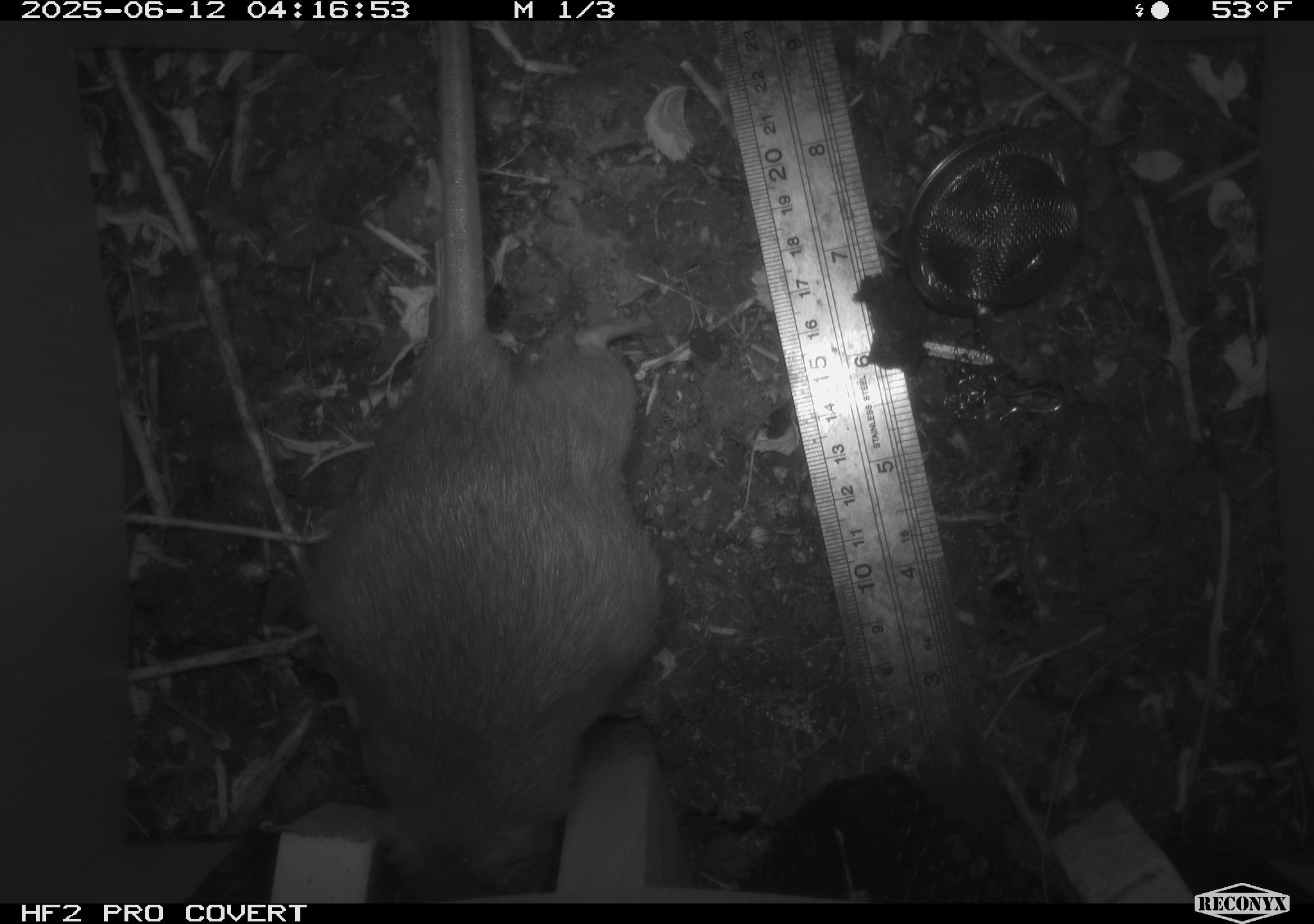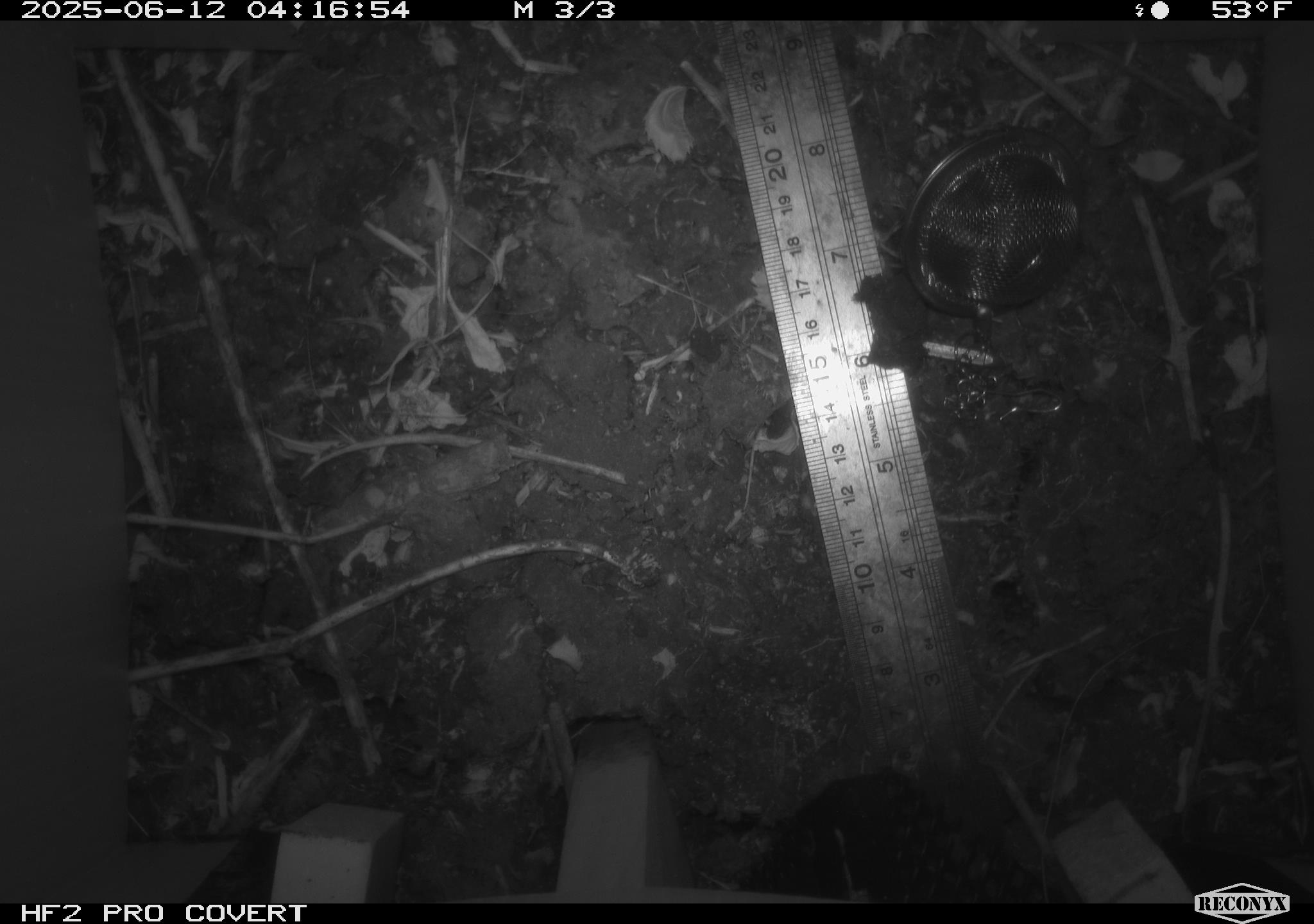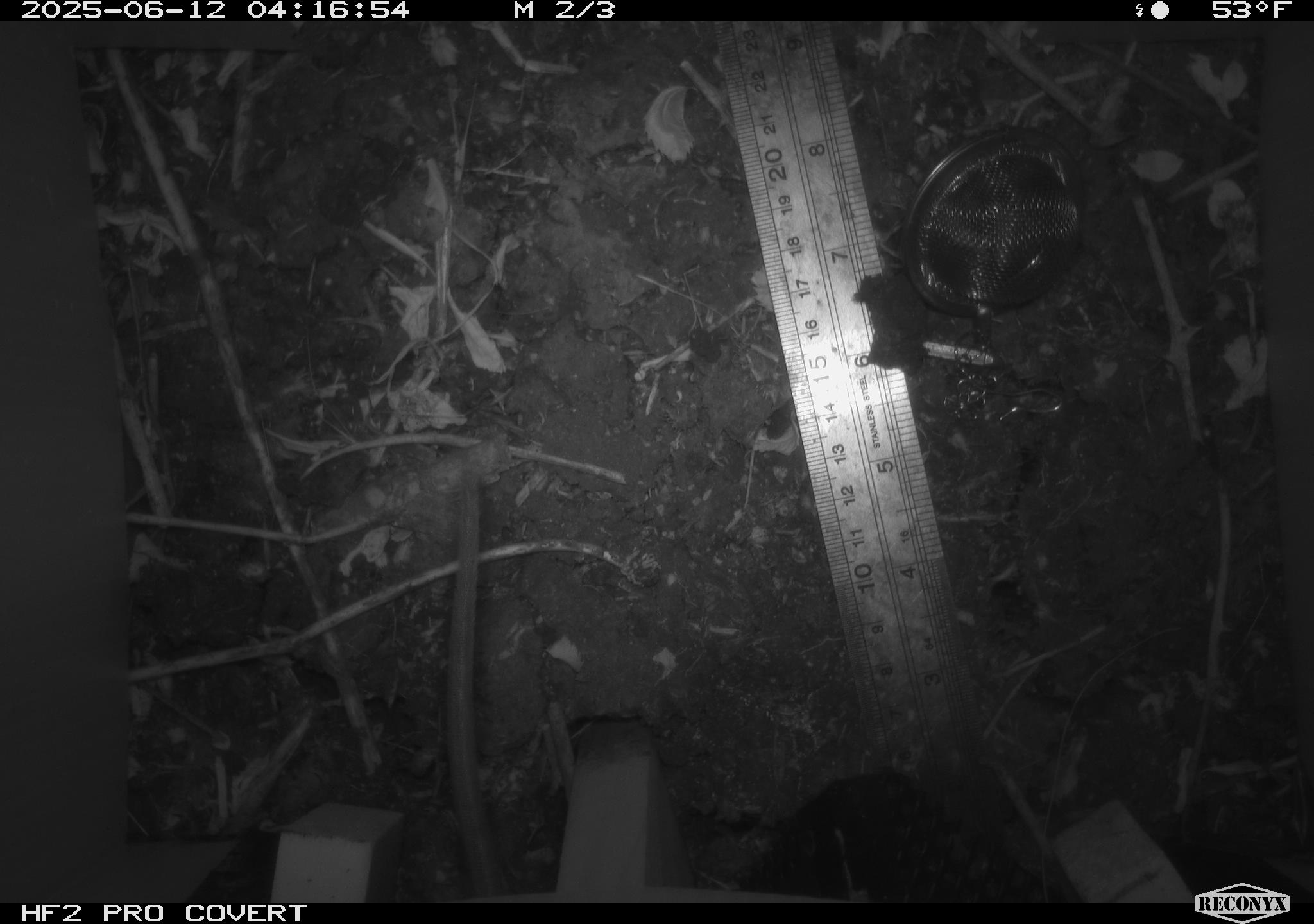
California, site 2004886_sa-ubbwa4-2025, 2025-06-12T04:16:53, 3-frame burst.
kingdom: Animalia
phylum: Chordata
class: Mammalia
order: Rodentia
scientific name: Rodentia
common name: rodent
Rodent (Rodentia).